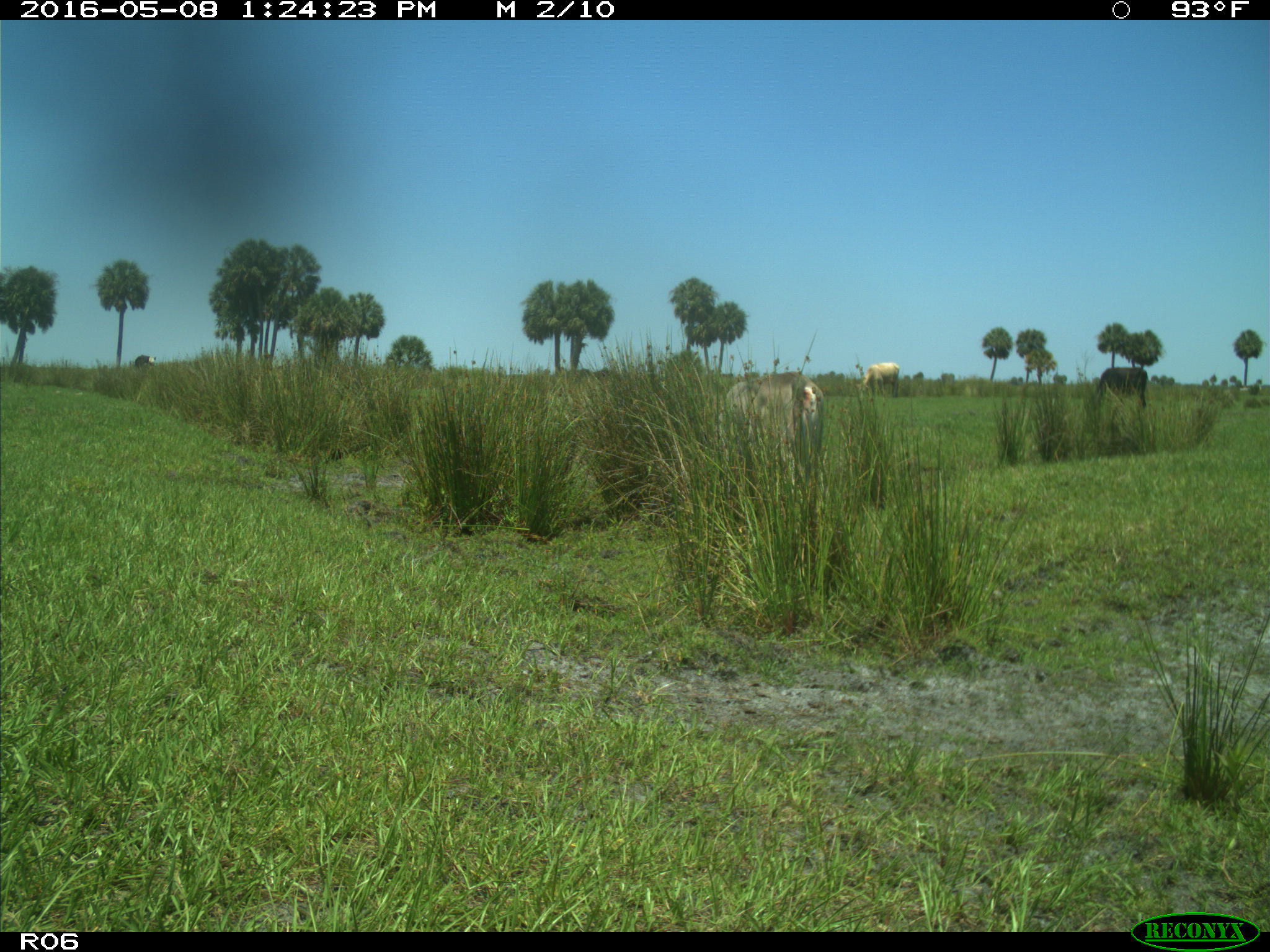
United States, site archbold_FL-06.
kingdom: Animalia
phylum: Chordata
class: Mammalia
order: Artiodactyla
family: Bovidae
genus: Bos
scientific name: Bos taurus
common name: domestic cow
Bos taurus (domestic cow).